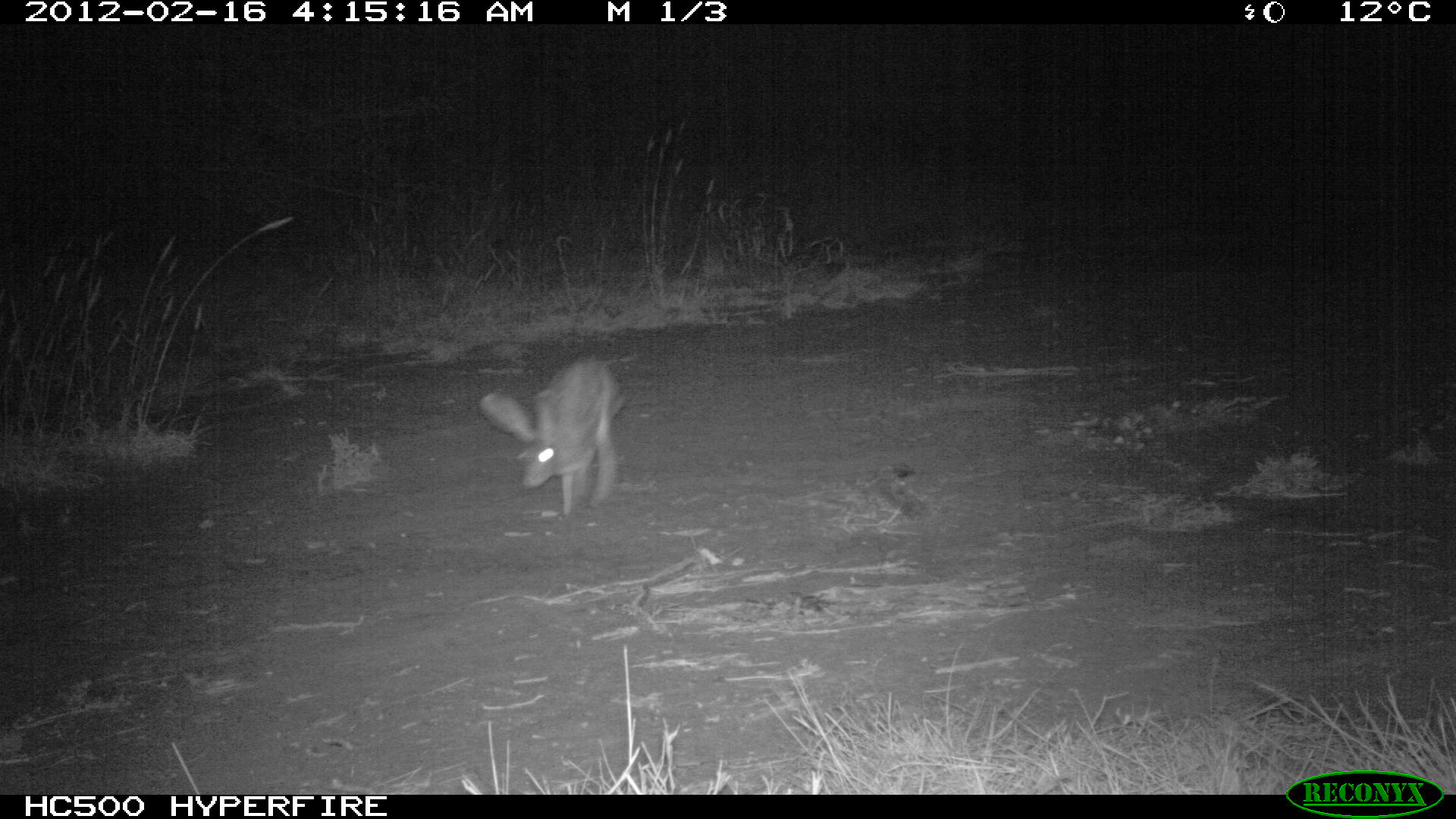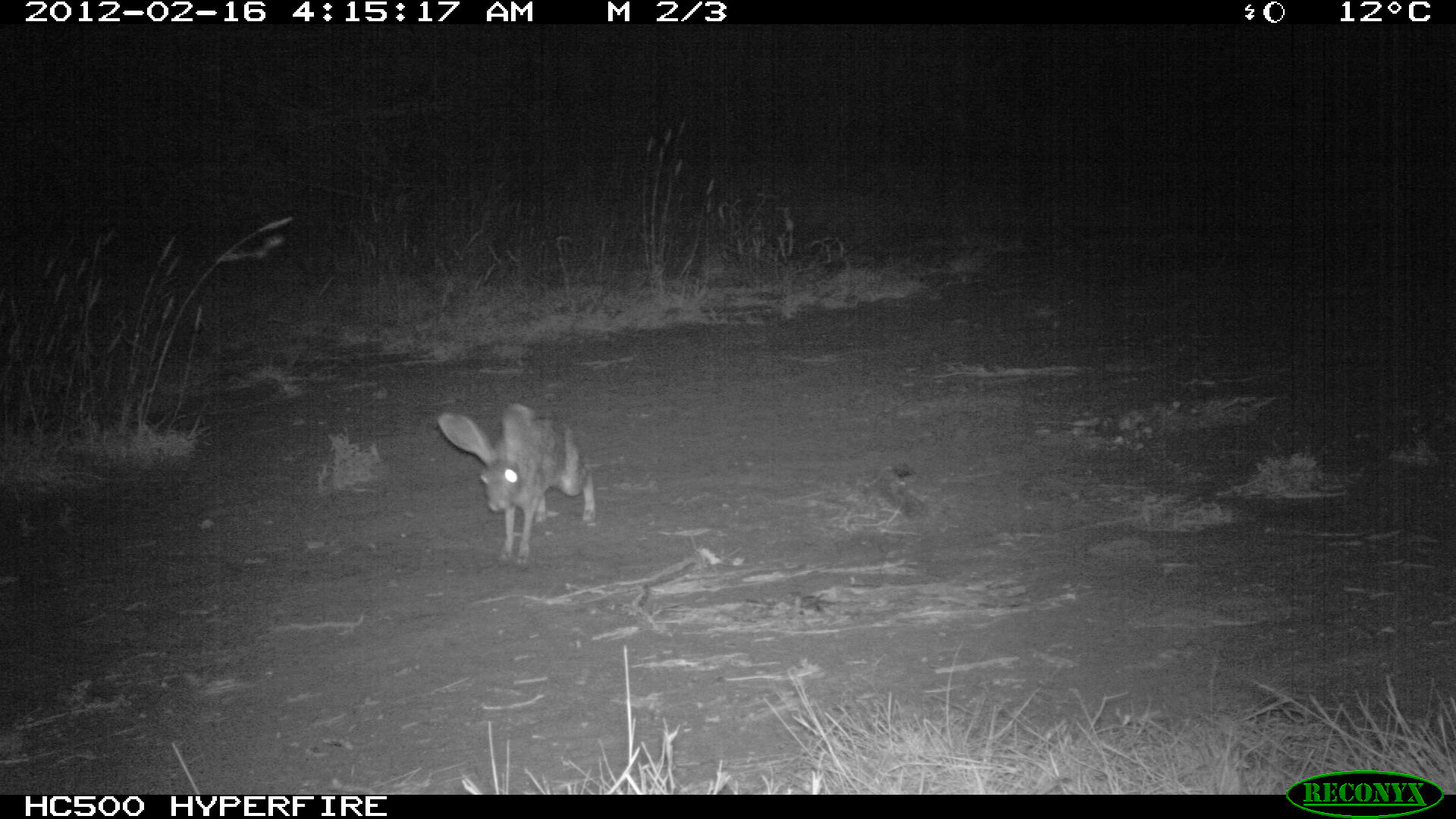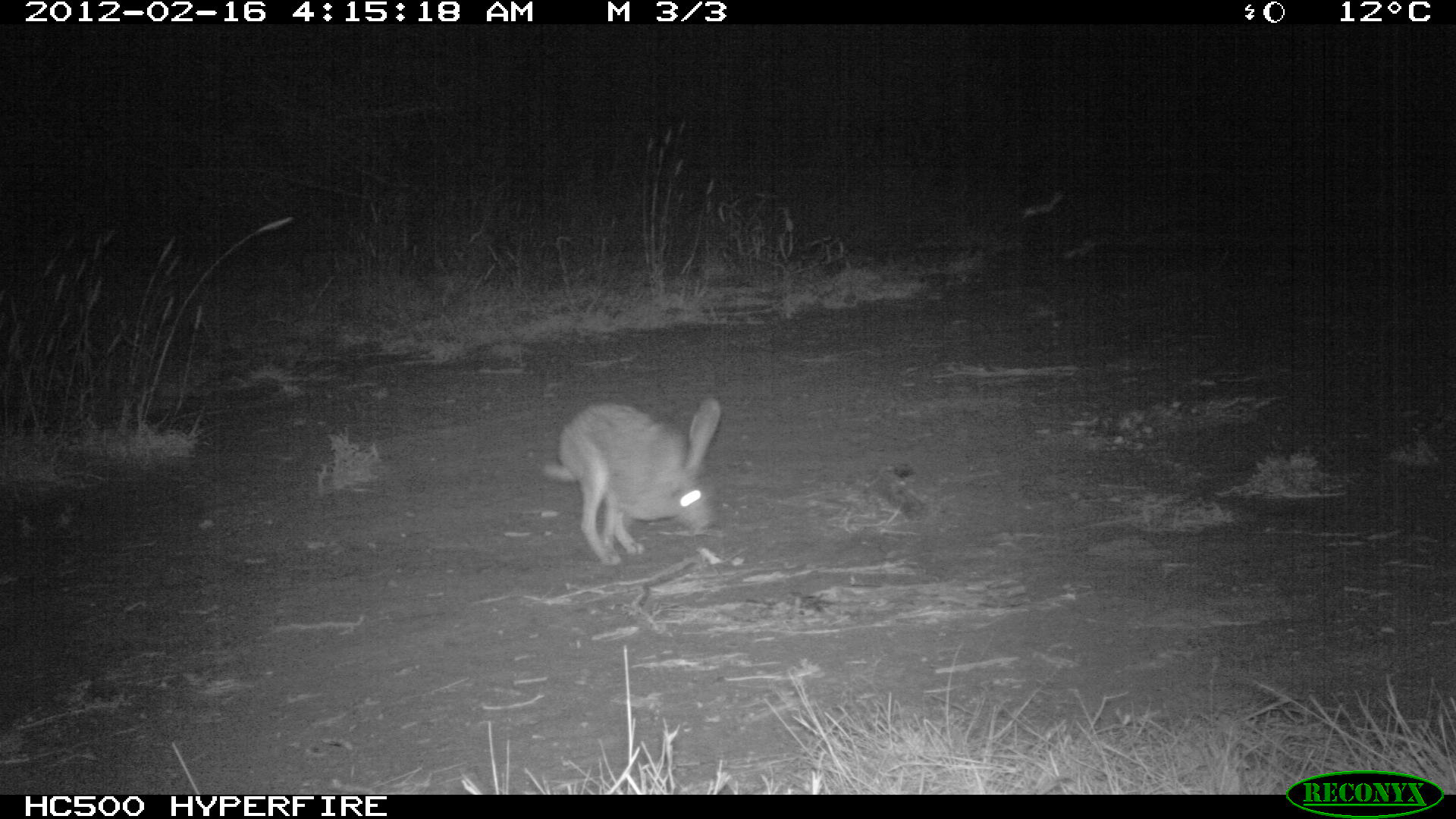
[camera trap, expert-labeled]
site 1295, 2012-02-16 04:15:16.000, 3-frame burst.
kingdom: Animalia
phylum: Chordata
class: Mammalia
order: Lagomorpha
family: Leporidae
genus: Lepus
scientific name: Lepus saxatilis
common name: scrub hare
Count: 1.